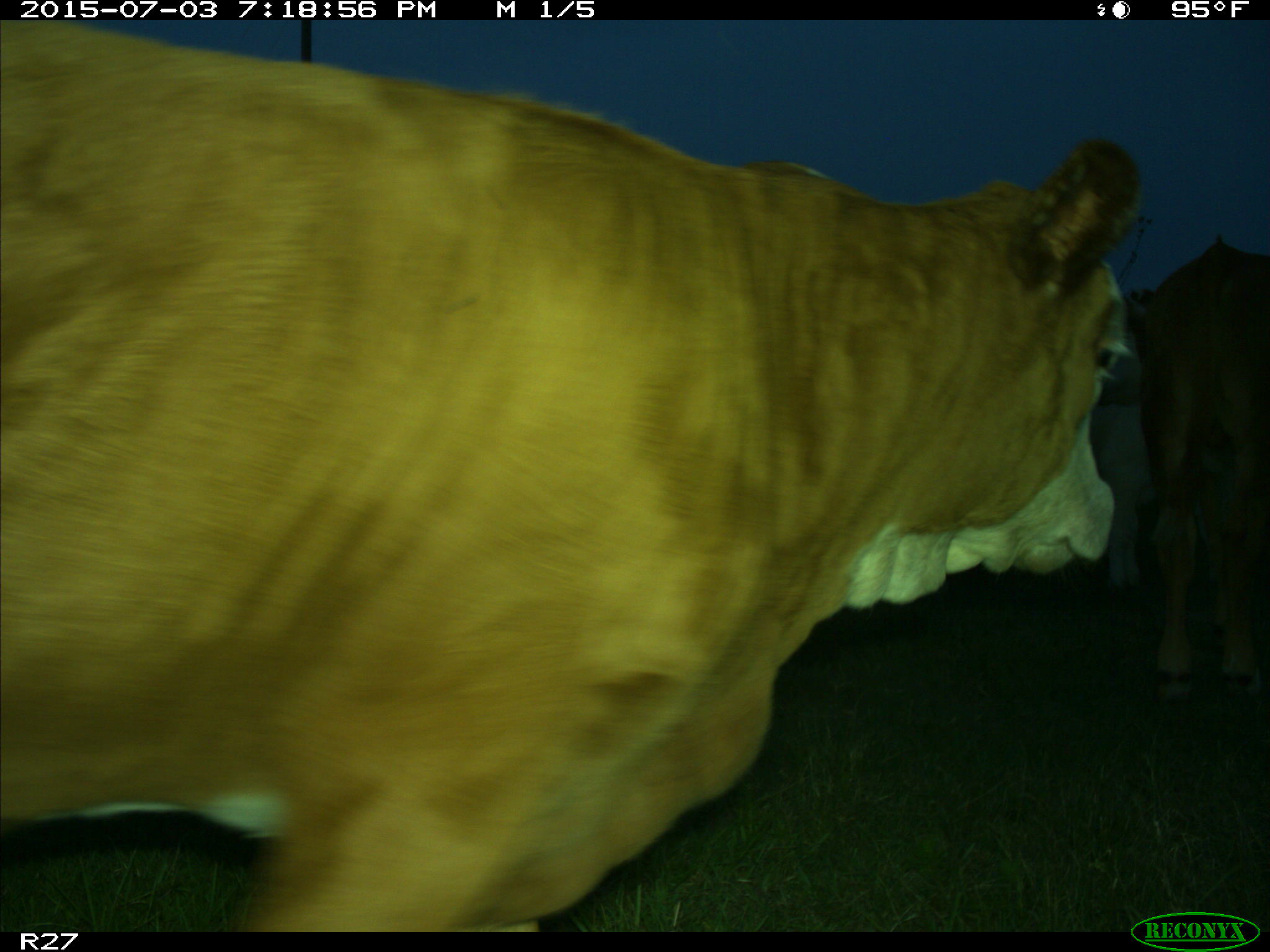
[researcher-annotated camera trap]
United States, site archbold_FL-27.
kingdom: Animalia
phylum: Chordata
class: Mammalia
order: Artiodactyla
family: Bovidae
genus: Bos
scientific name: Bos taurus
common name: domestic cow